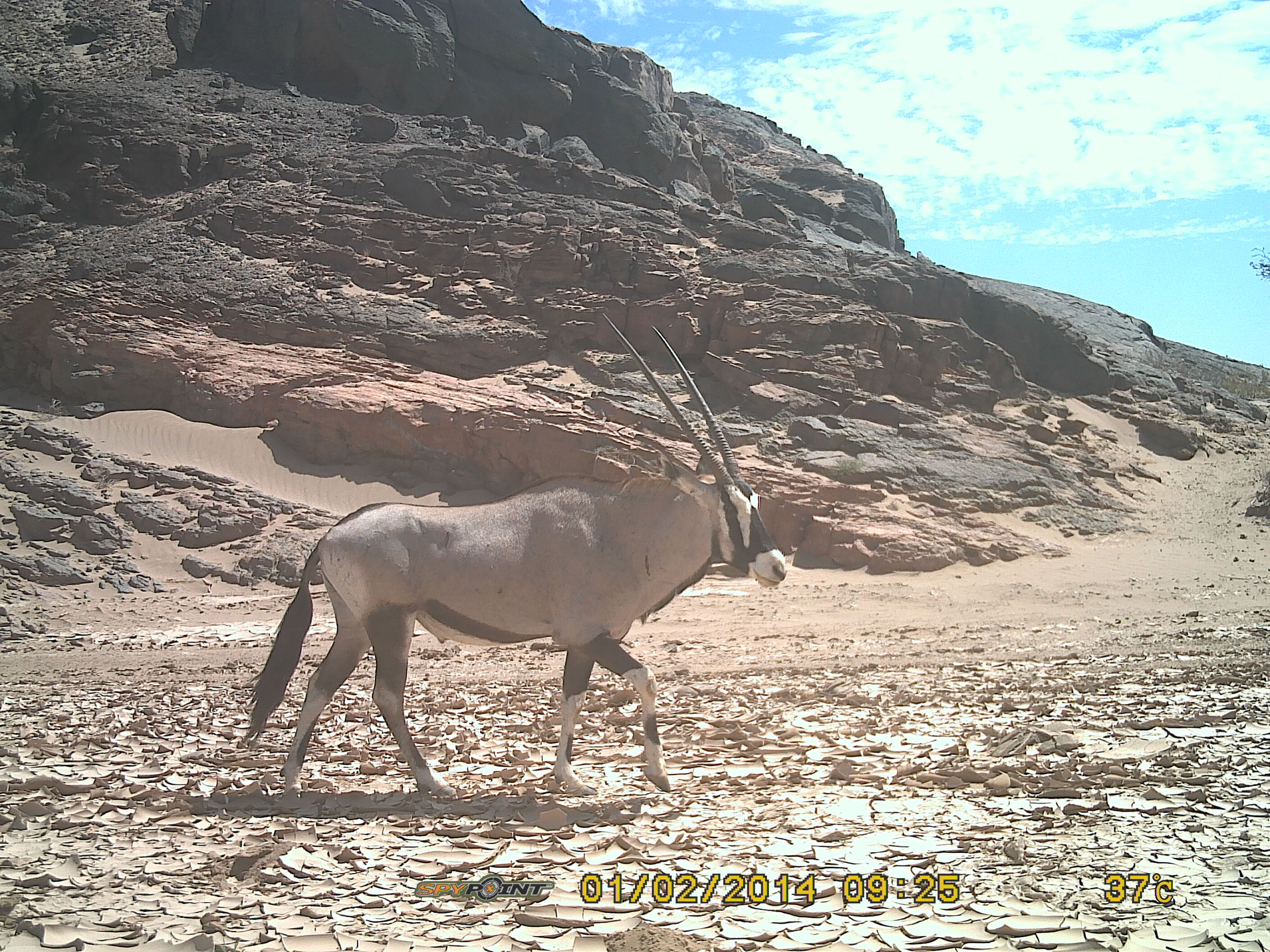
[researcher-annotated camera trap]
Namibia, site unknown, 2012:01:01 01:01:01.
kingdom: Animalia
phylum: Chordata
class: Mammalia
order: Artiodactyla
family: Bovidae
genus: Oryx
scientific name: Oryx gazella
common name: gemsbok